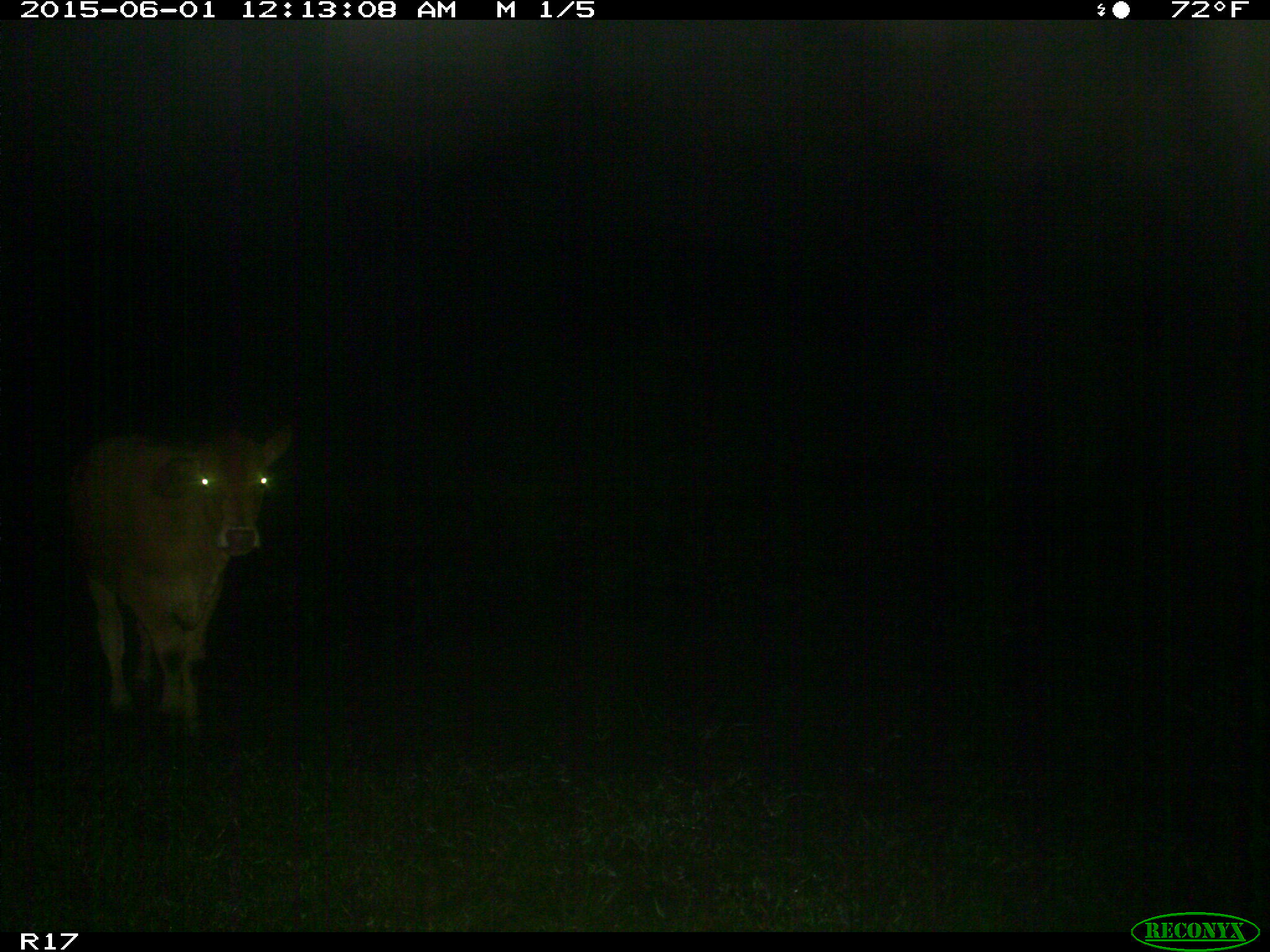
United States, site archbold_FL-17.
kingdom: Animalia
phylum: Chordata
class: Mammalia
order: Artiodactyla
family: Bovidae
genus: Bos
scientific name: Bos taurus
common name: domestic cow